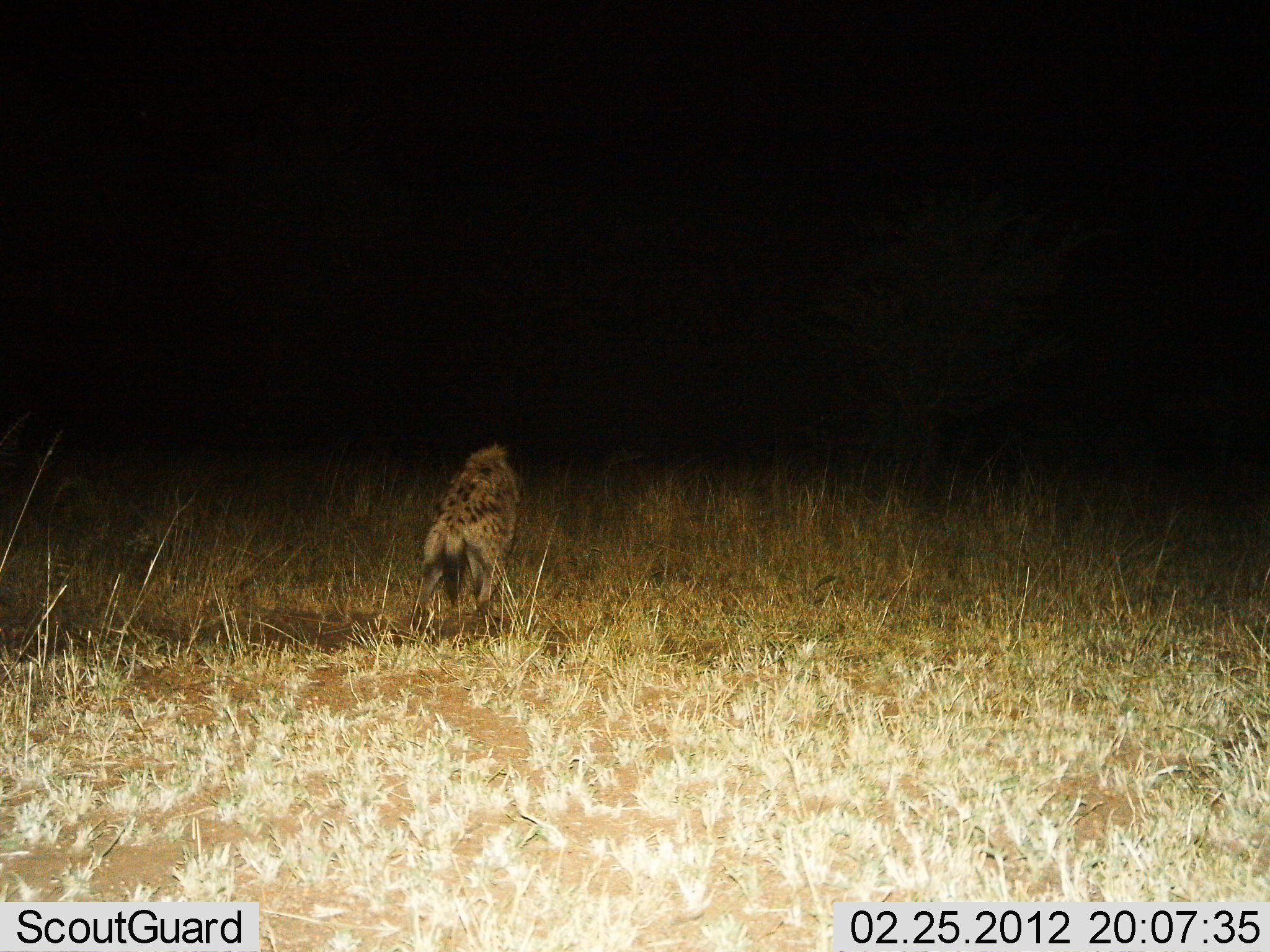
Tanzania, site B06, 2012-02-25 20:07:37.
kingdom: Animalia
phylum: Chordata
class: Mammalia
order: Carnivora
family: Hyaenidae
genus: Crocuta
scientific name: Crocuta crocuta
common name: spotted hyena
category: hyenaspotted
Hyenaspotted (spotted hyena) (Crocuta crocuta), count 1. Behavior (volunteer vote fractions): standing 54%, resting 0%, moving 39%, interacting 0%. Young present (vote fraction): 0%. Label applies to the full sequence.